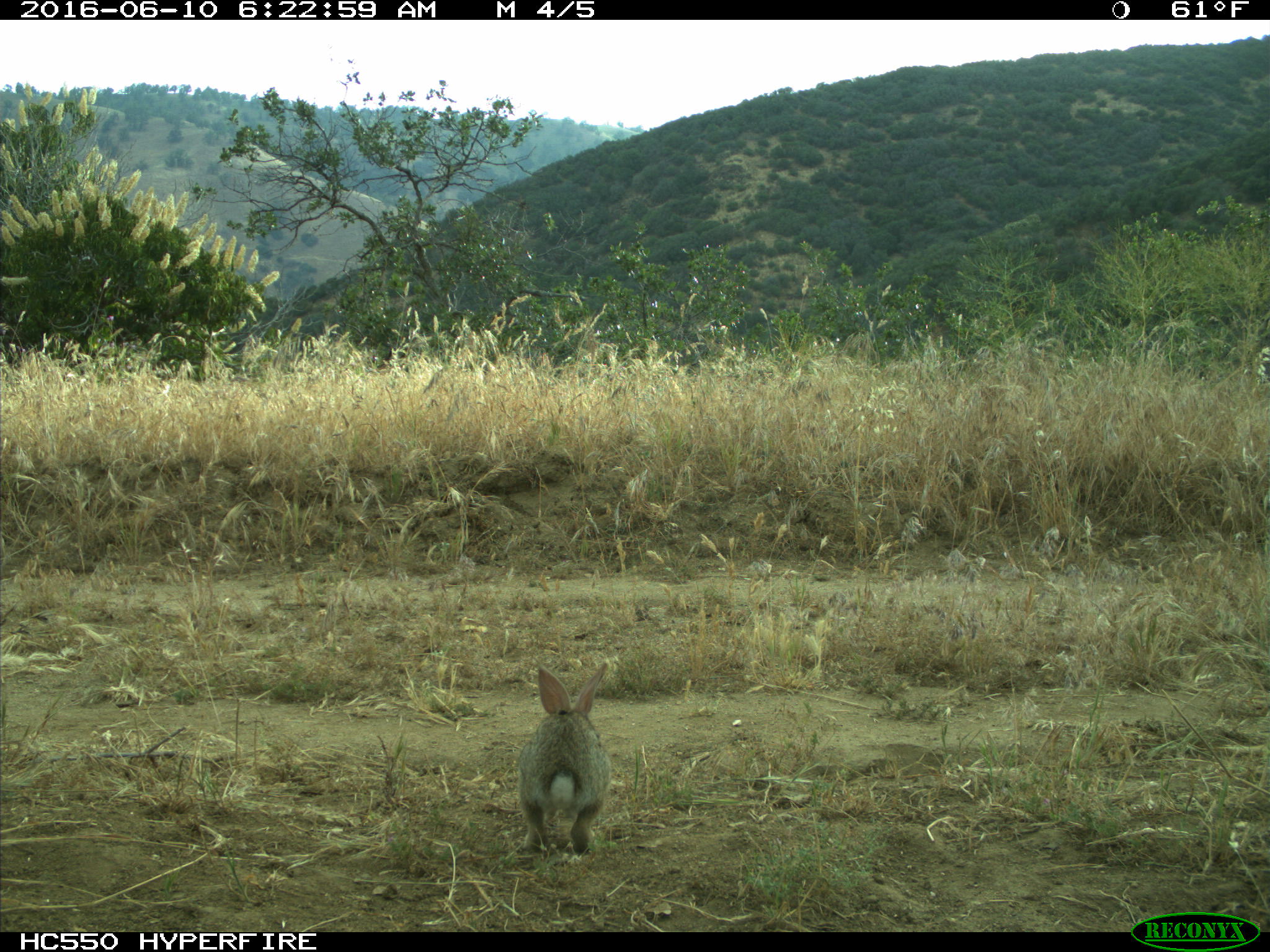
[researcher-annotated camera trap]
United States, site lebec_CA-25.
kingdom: Animalia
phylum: Chordata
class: Mammalia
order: Lagomorpha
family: Leporidae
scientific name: Leporidae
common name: rabbits and hares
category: unidentified rabbit